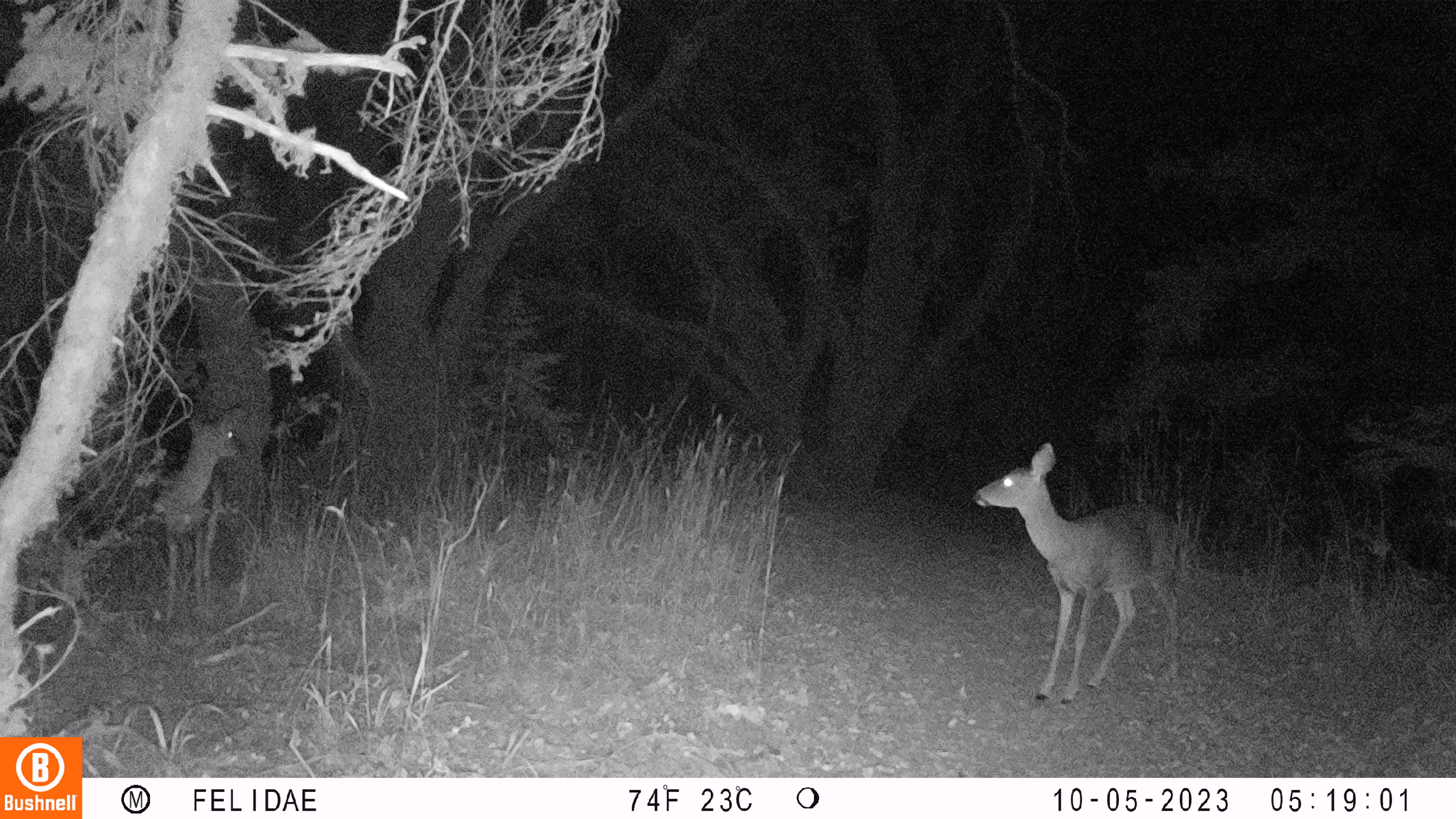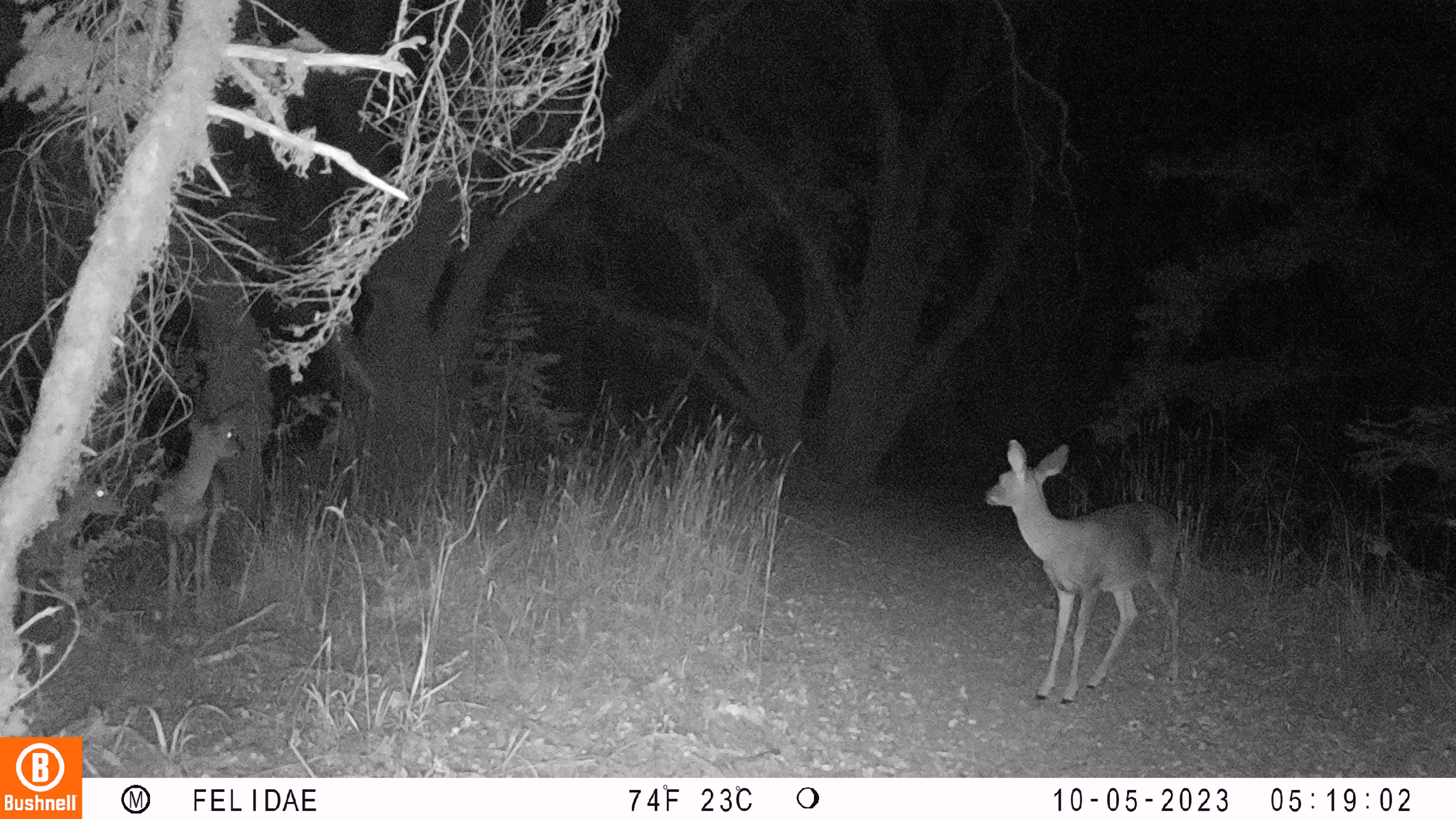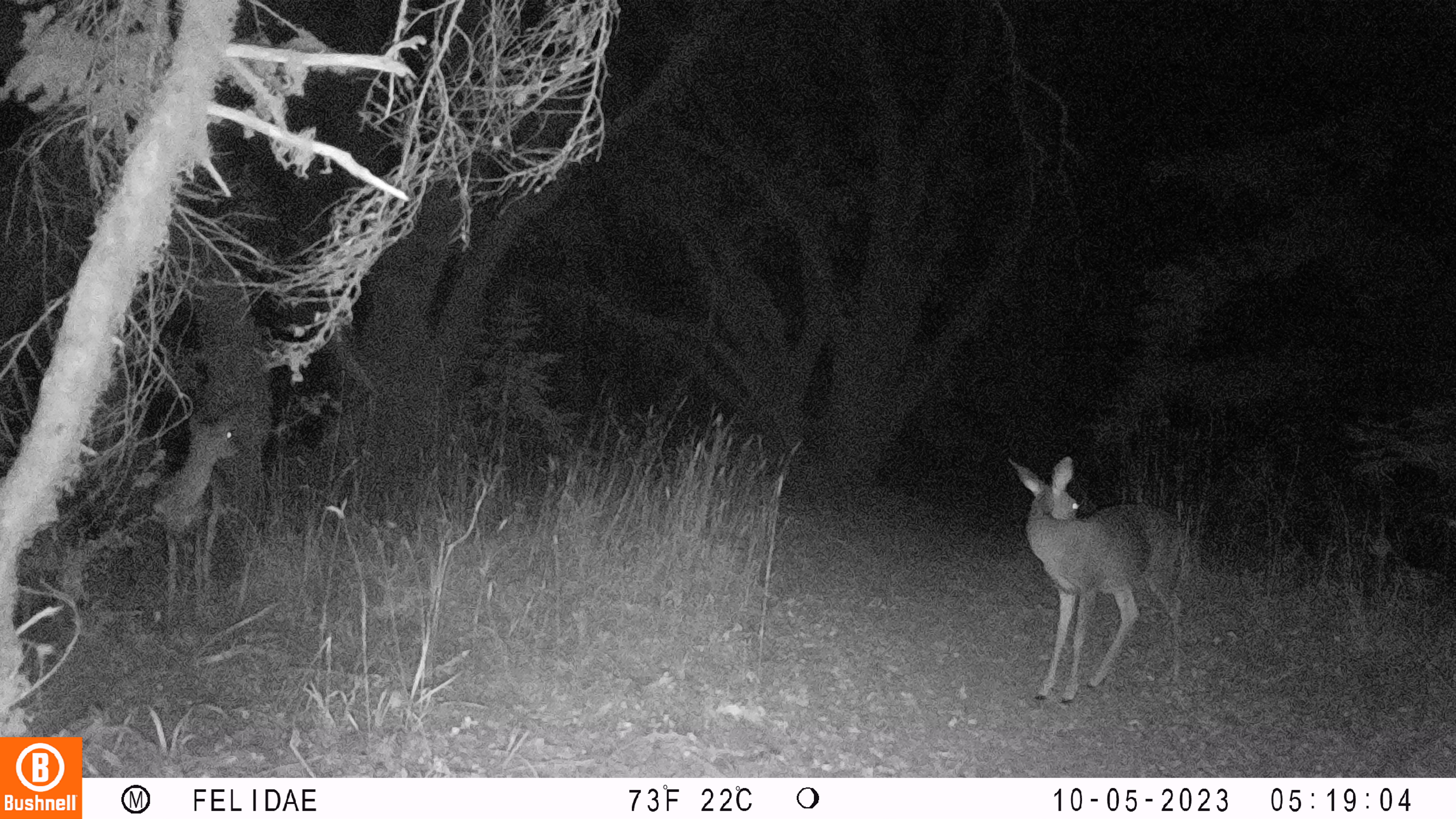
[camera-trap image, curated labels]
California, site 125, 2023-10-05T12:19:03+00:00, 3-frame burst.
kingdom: Animalia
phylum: Chordata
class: Mammalia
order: Artiodactyla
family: Cervidae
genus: Odocoileus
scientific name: Odocoileus hemionus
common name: mule deer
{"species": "mule deer (Odocoileus hemionus)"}